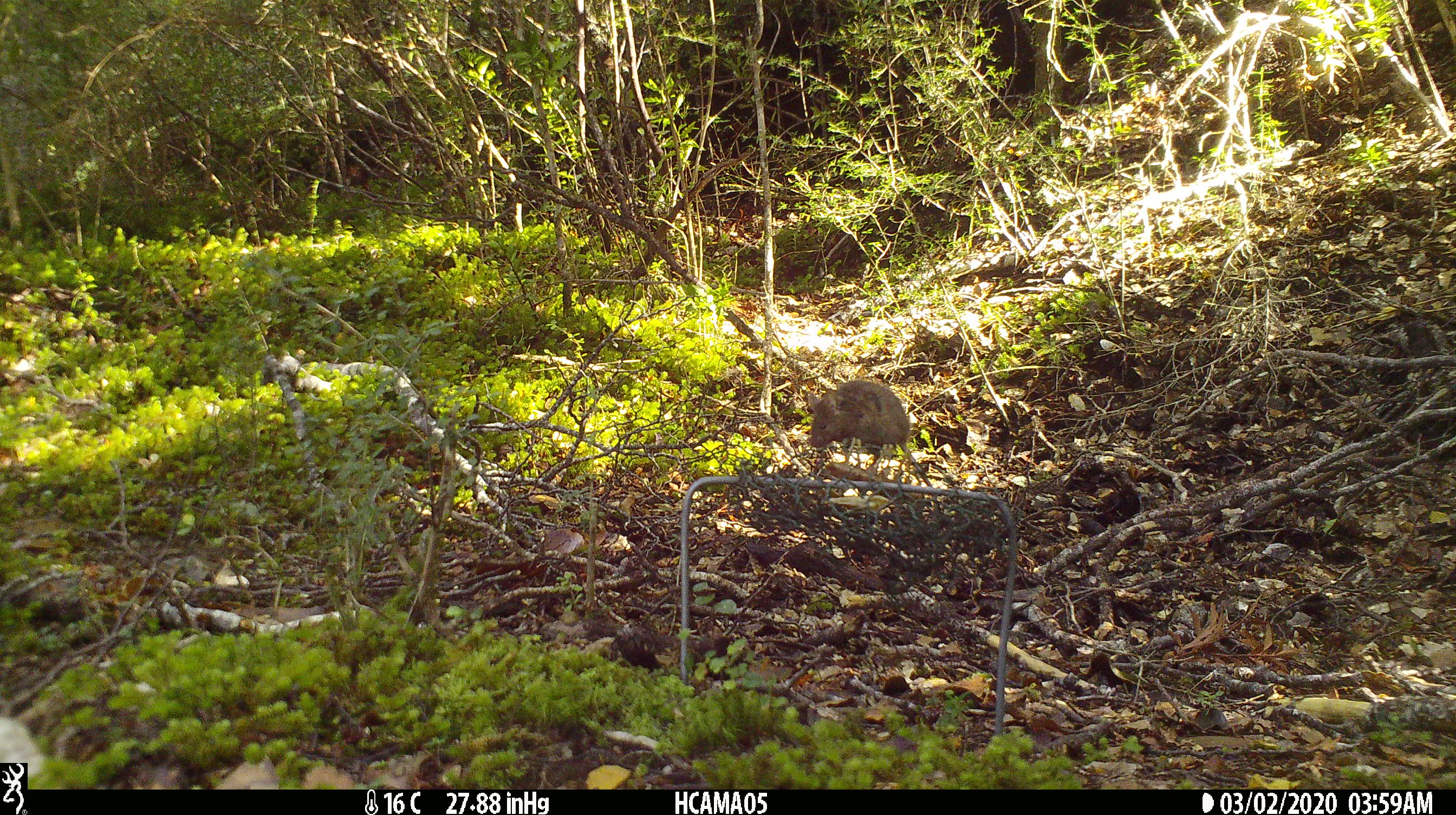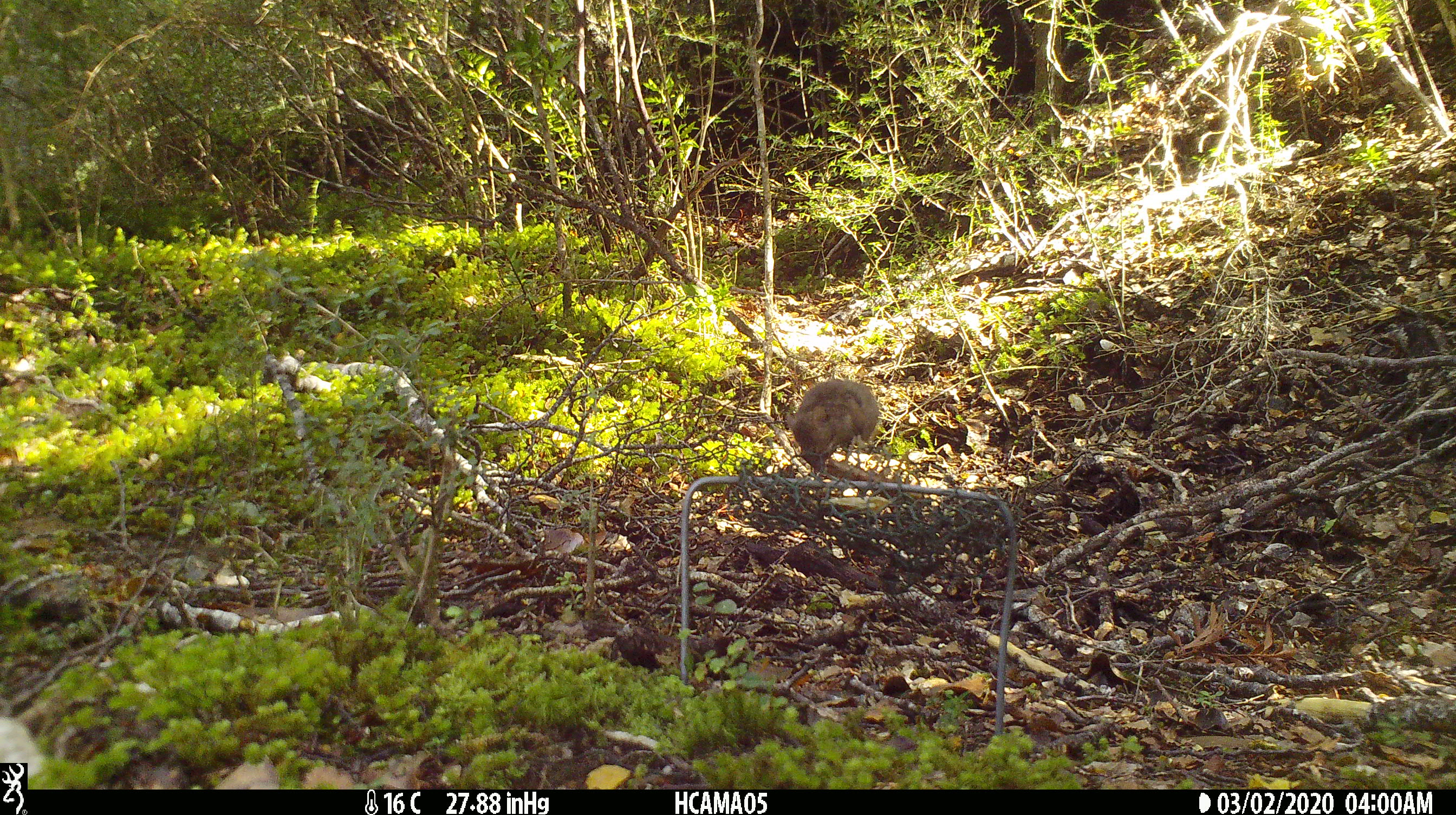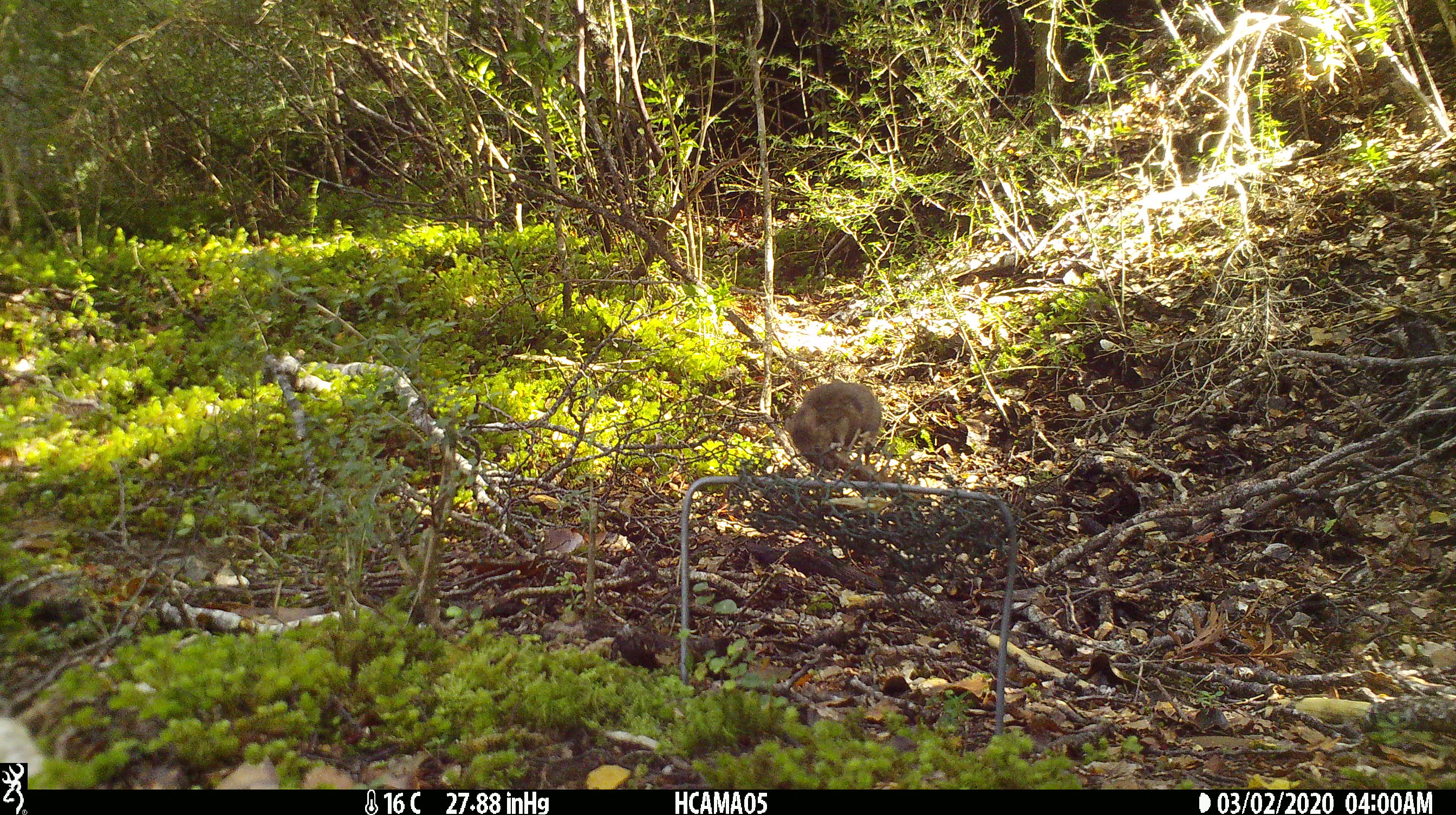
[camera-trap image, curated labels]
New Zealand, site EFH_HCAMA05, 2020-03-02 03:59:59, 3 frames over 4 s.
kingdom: Animalia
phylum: Chordata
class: Mammalia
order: Rodentia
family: Muridae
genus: Mus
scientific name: Mus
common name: mouse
Mouse (Mus).